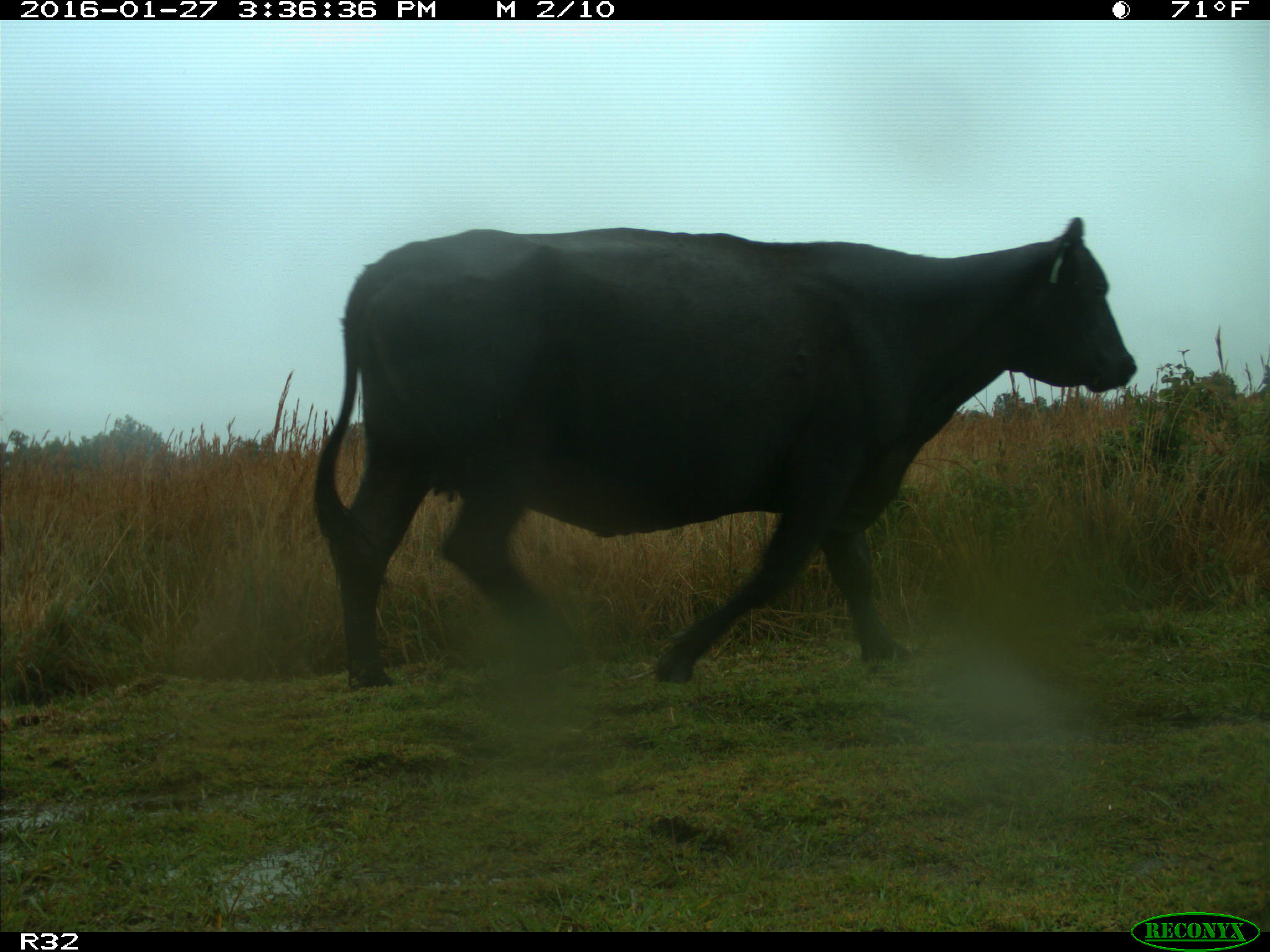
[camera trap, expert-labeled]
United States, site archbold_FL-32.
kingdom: Animalia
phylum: Chordata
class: Mammalia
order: Artiodactyla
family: Bovidae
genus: Bos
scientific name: Bos taurus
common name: domestic cow